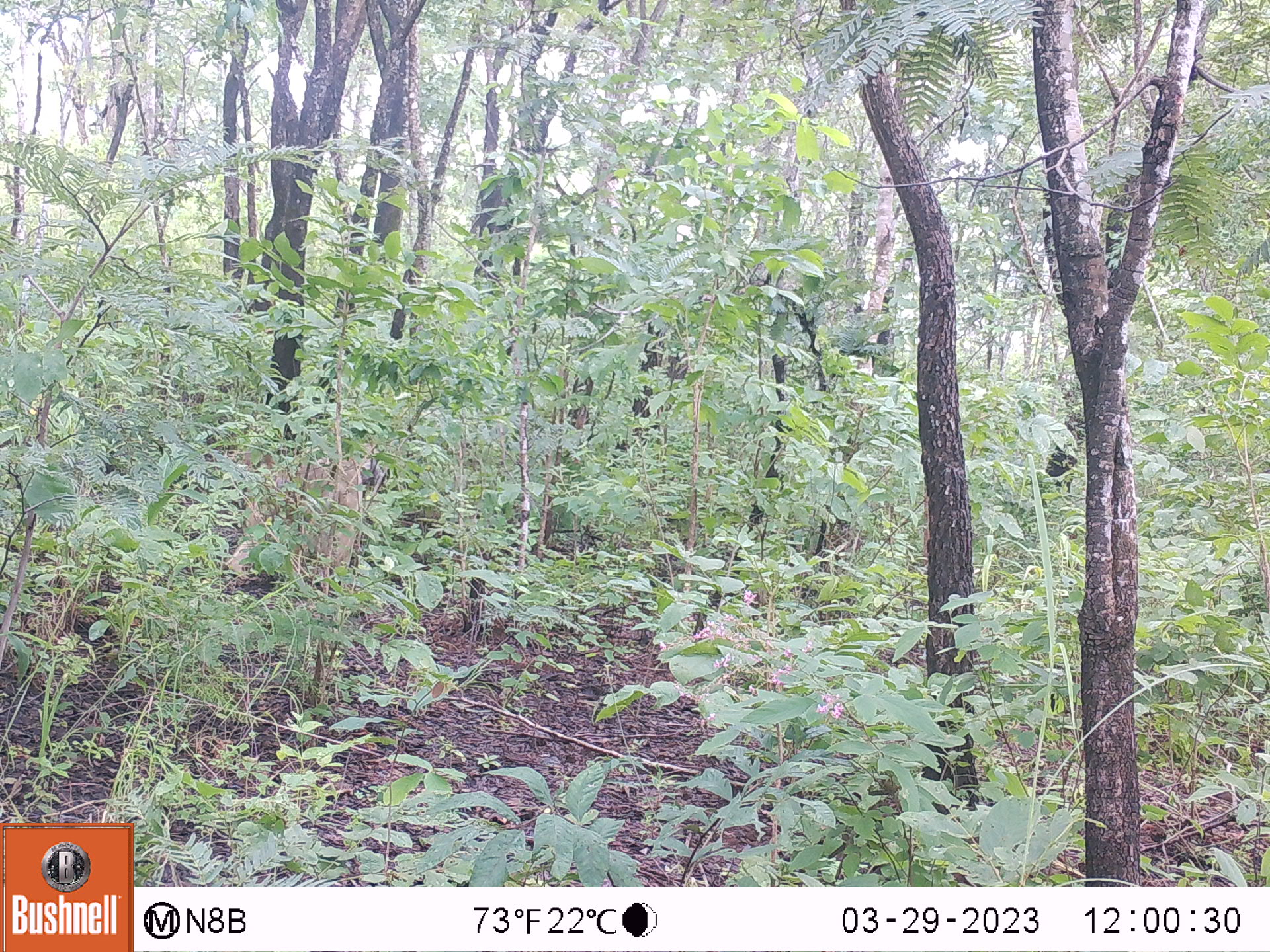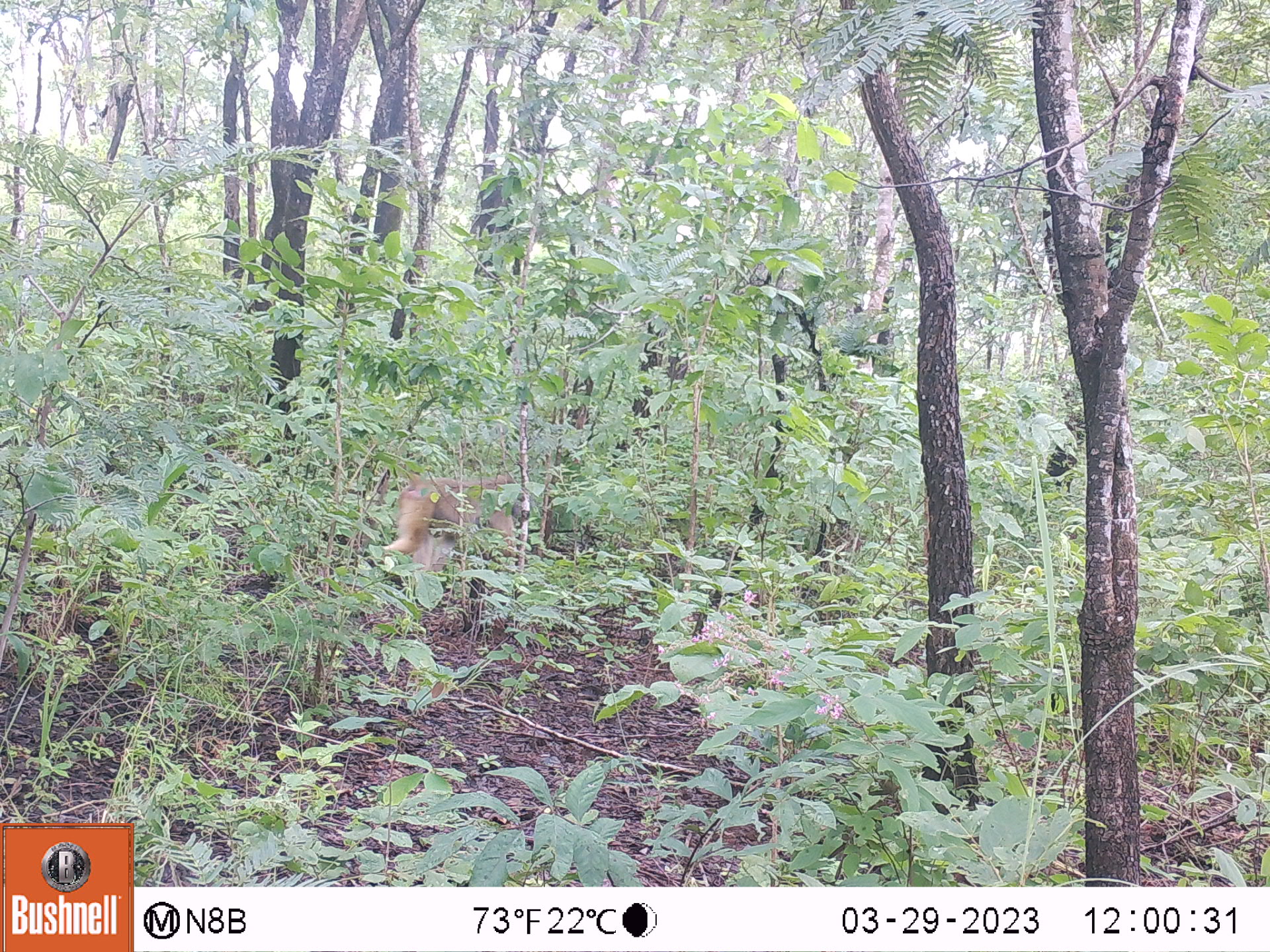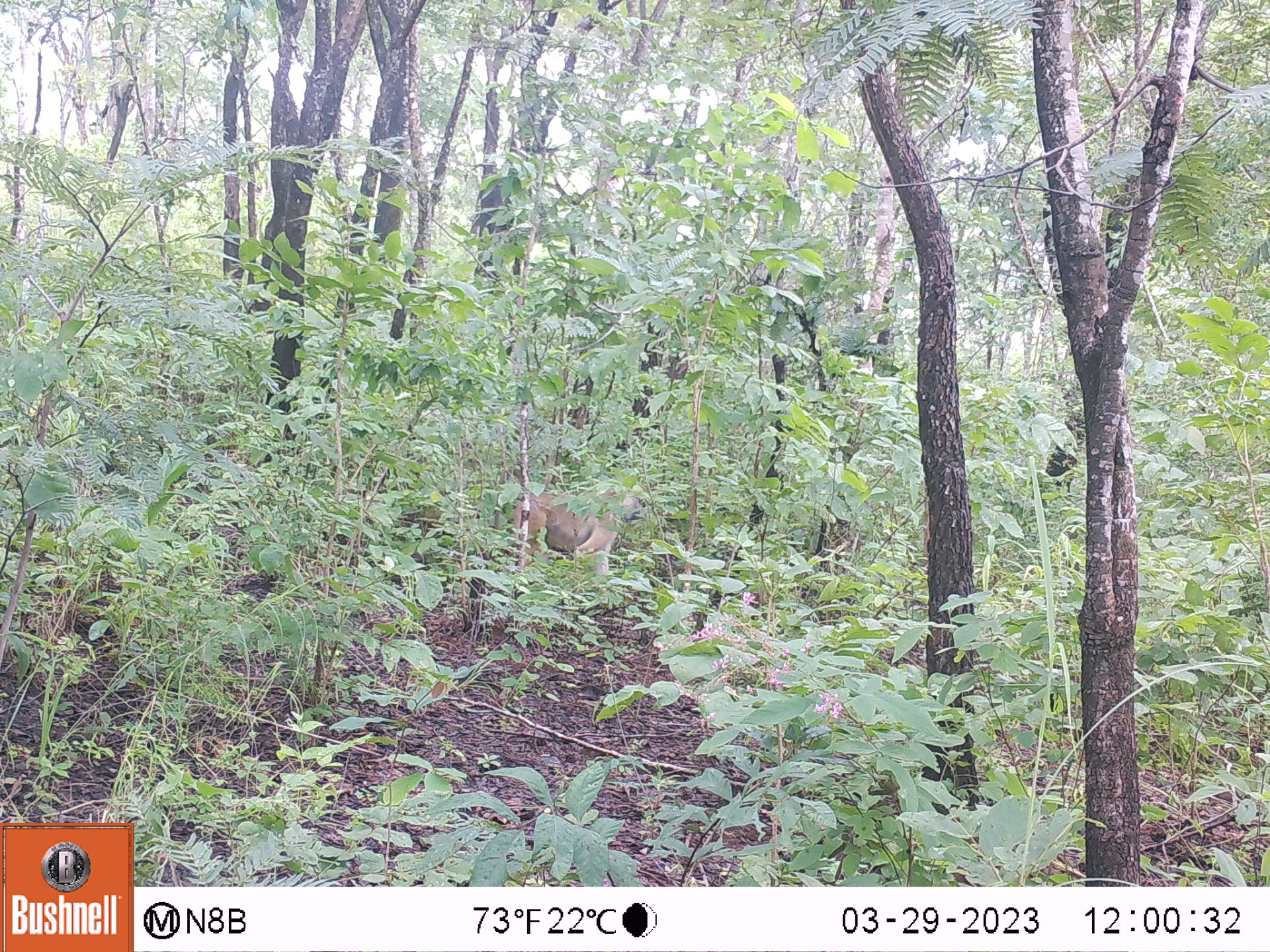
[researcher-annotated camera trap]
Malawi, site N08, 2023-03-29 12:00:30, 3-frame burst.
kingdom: Animalia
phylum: Chordata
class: Mammalia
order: Primates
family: Cercopithecidae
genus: Papio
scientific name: Papio cynocephalus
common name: yellow baboon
Yellow baboon (Papio cynocephalus), count 1.